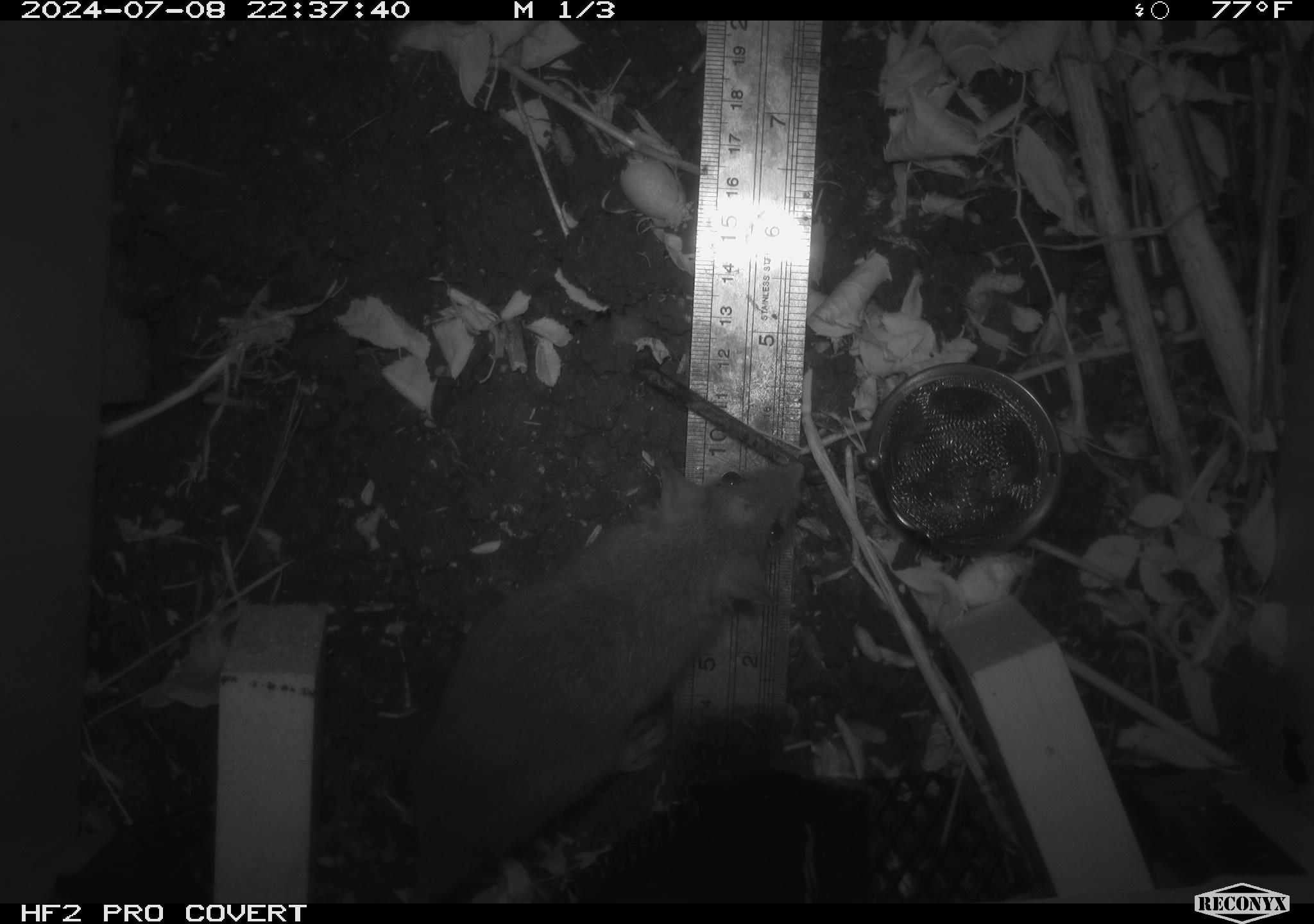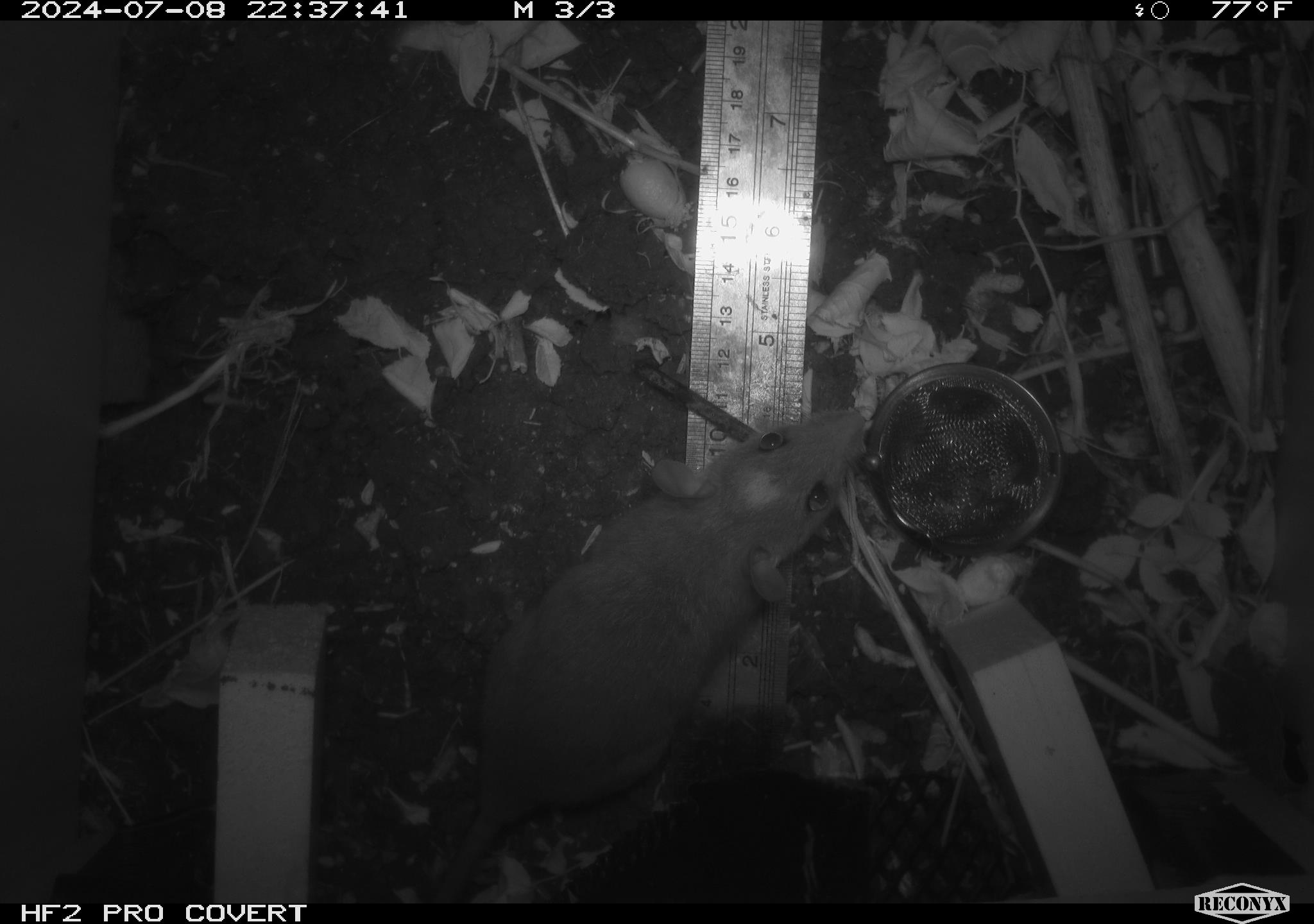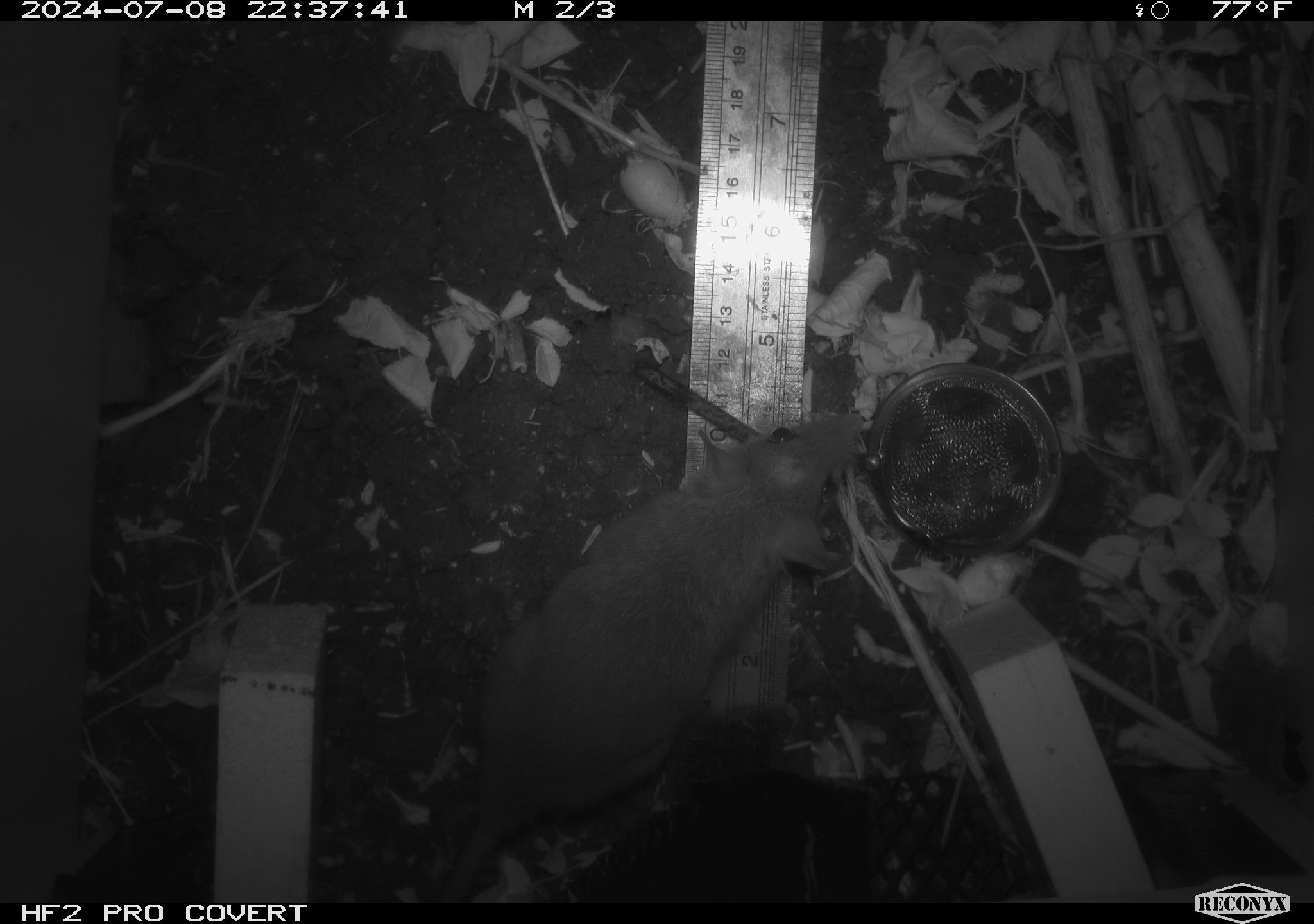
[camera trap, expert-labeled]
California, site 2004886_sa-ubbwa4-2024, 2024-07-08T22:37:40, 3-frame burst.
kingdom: Animalia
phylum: Chordata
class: Mammalia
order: Rodentia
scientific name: Rodentia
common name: woodrat or rat or mouse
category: woodrat or rat or mouse species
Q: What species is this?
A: Woodrat or rat or mouse species (woodrat or rat or mouse) (Rodentia).